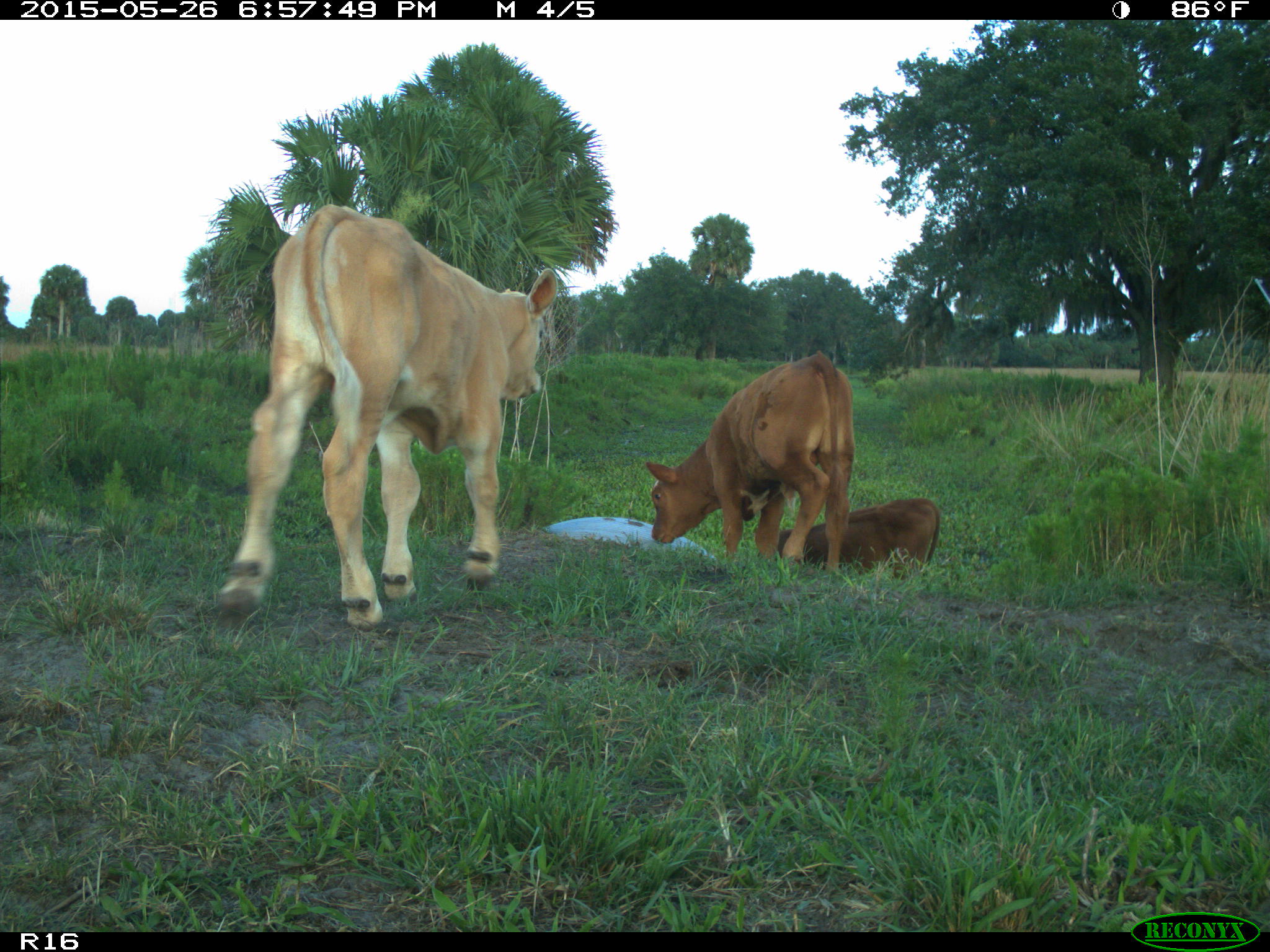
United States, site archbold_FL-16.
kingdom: Animalia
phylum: Chordata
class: Mammalia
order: Artiodactyla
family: Bovidae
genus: Bos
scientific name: Bos taurus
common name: domestic cow